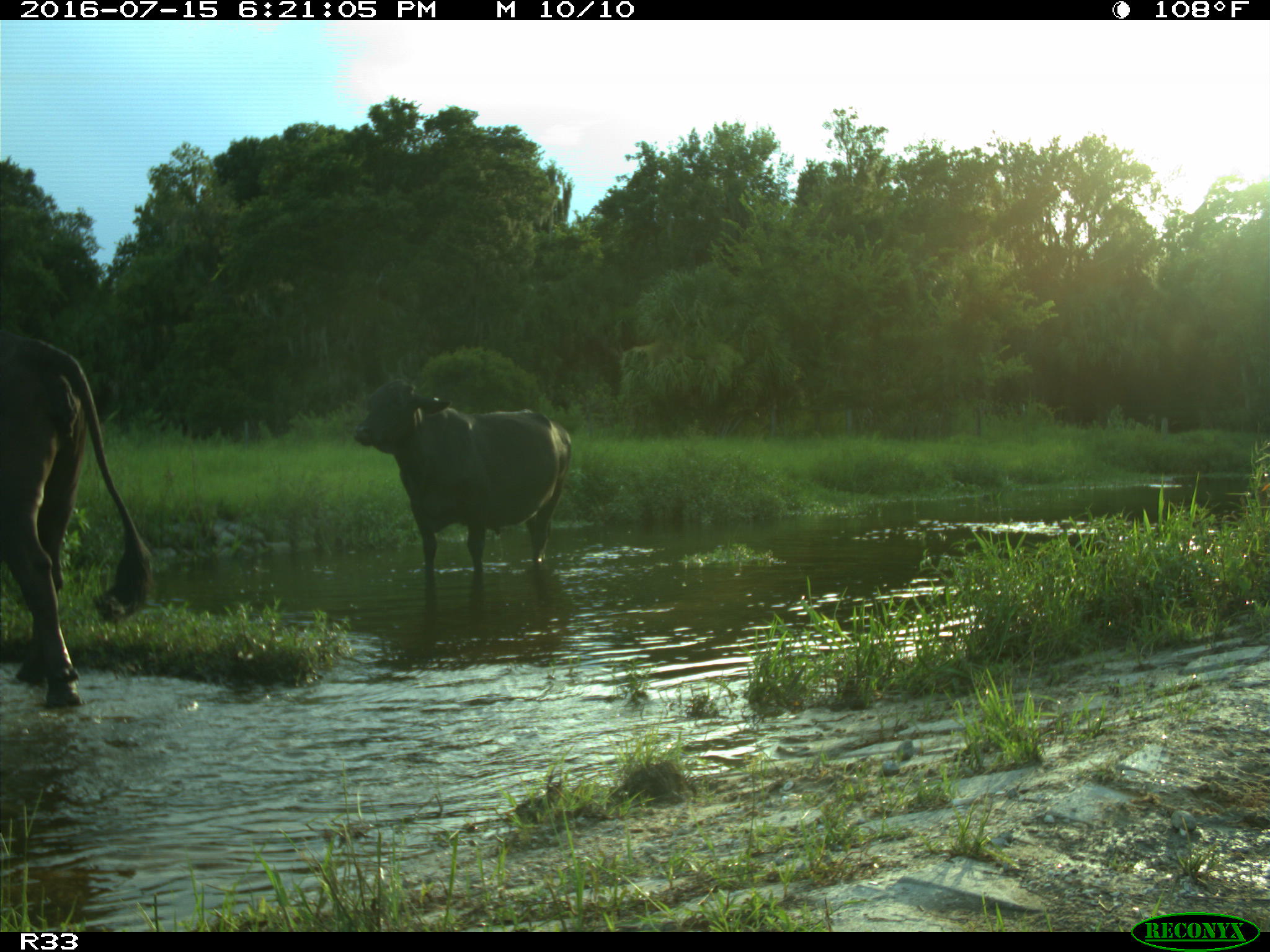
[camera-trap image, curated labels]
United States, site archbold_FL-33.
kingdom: Animalia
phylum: Chordata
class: Mammalia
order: Artiodactyla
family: Bovidae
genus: Bos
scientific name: Bos taurus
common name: domestic cow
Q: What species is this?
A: Bos taurus (domestic cow).